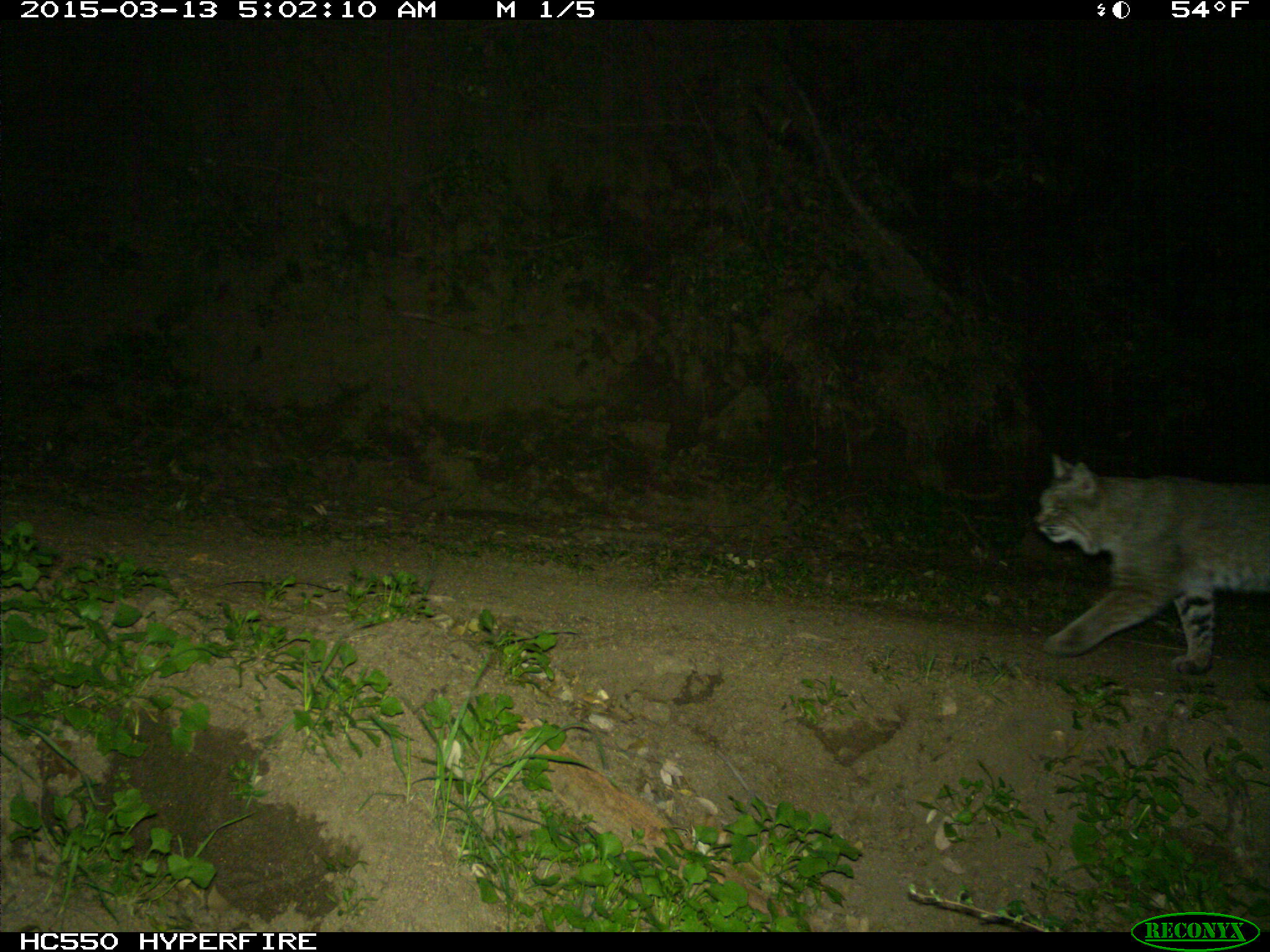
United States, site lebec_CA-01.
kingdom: Animalia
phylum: Chordata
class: Mammalia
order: Carnivora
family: Felidae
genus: Lynx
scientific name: Lynx rufus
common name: bobcat